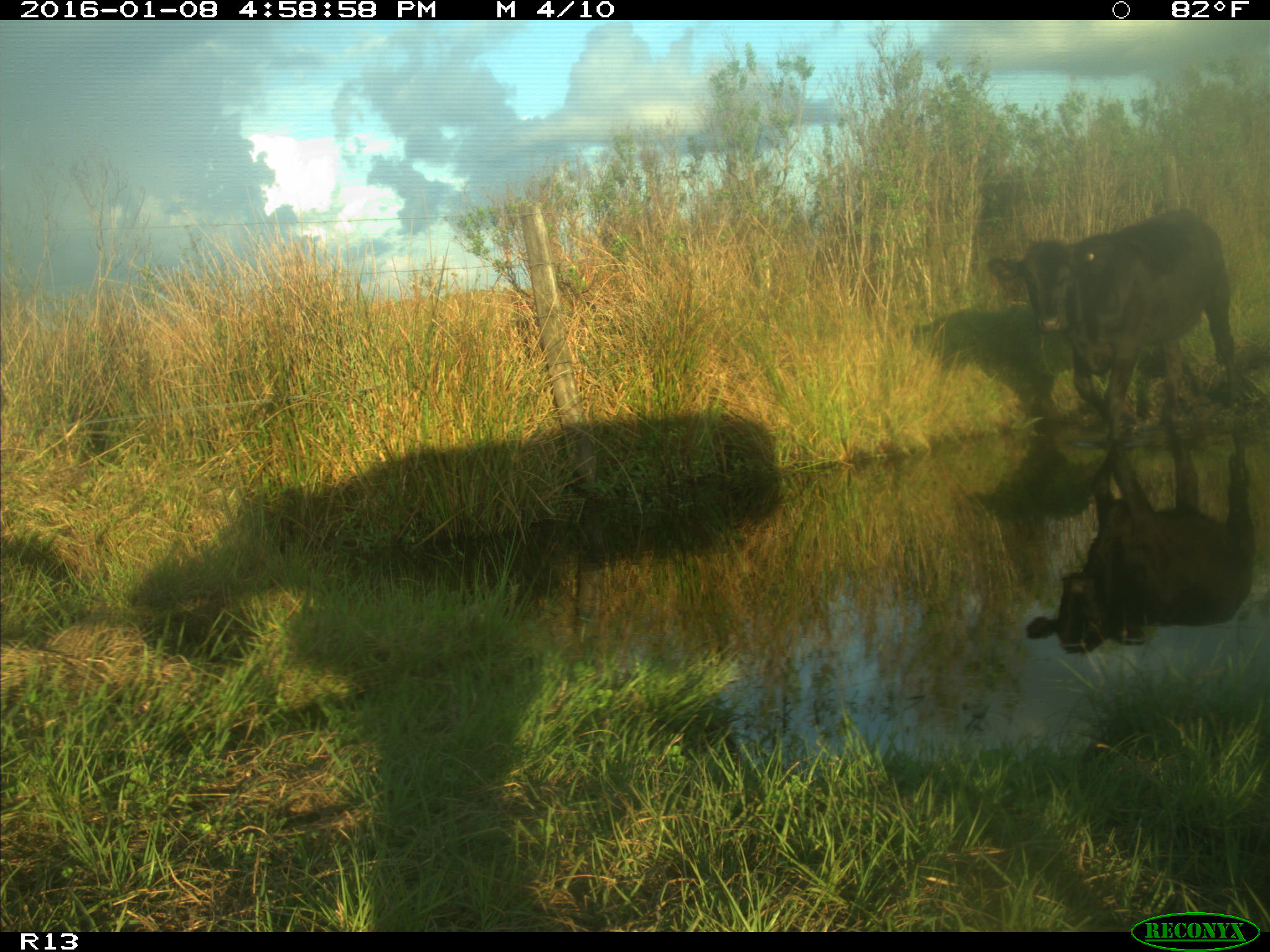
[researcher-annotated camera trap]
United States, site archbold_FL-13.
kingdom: Animalia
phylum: Chordata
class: Mammalia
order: Artiodactyla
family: Bovidae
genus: Bos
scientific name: Bos taurus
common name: domestic cow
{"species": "Bos taurus (domestic cow)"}